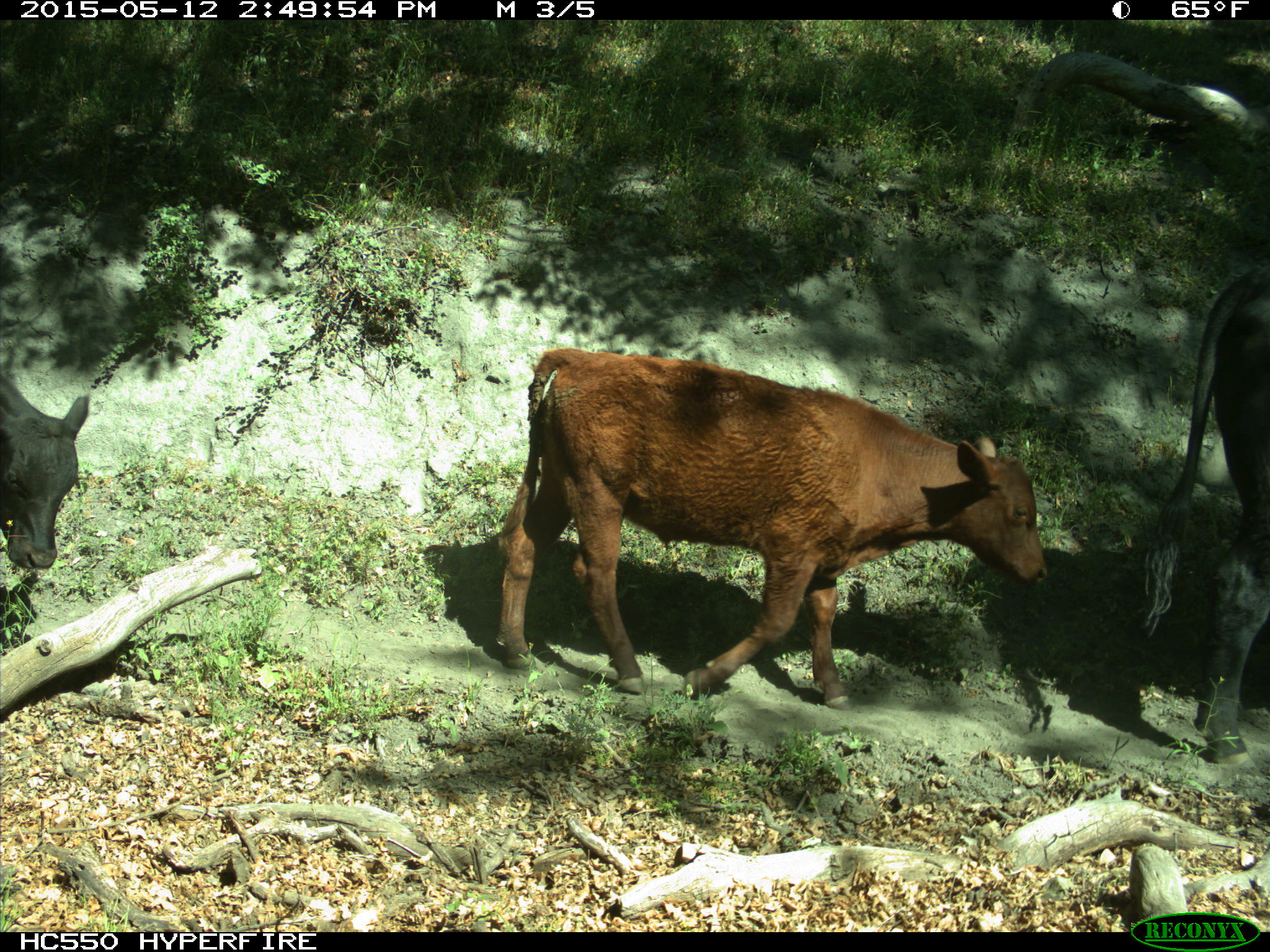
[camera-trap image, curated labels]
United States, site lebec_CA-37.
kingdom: Animalia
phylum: Chordata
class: Mammalia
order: Artiodactyla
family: Bovidae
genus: Bos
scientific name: Bos taurus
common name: domestic cow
Bos taurus (domestic cow).